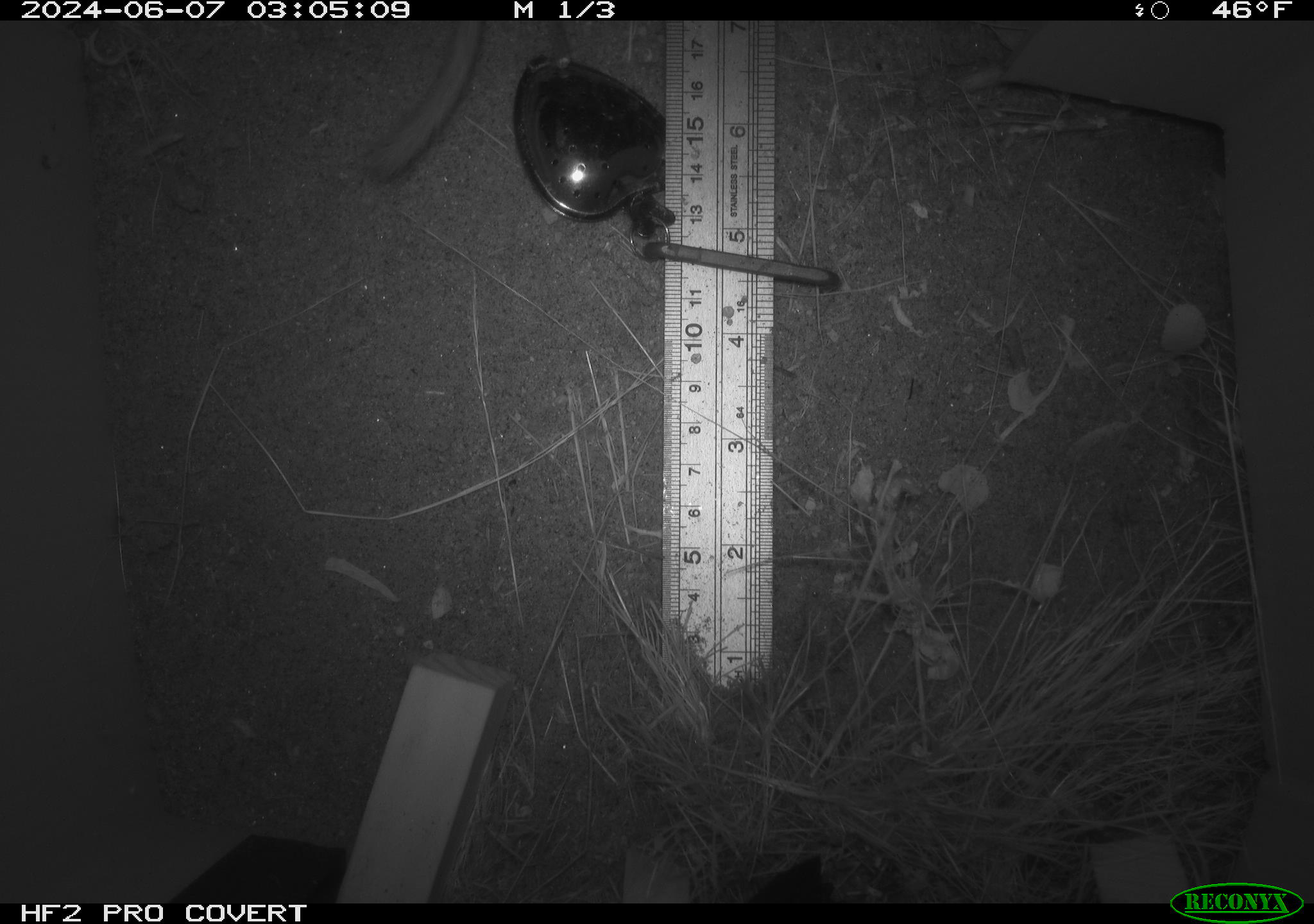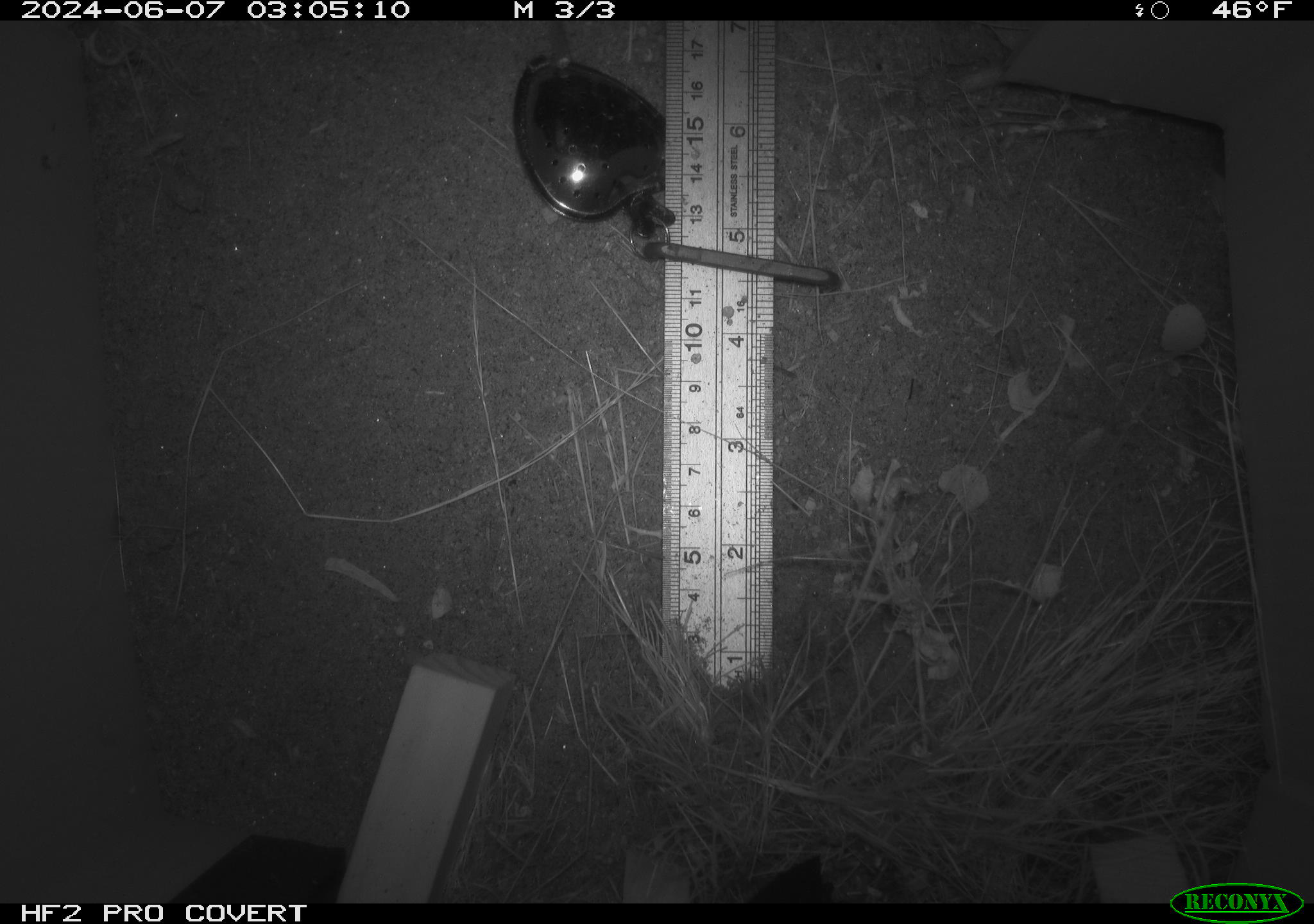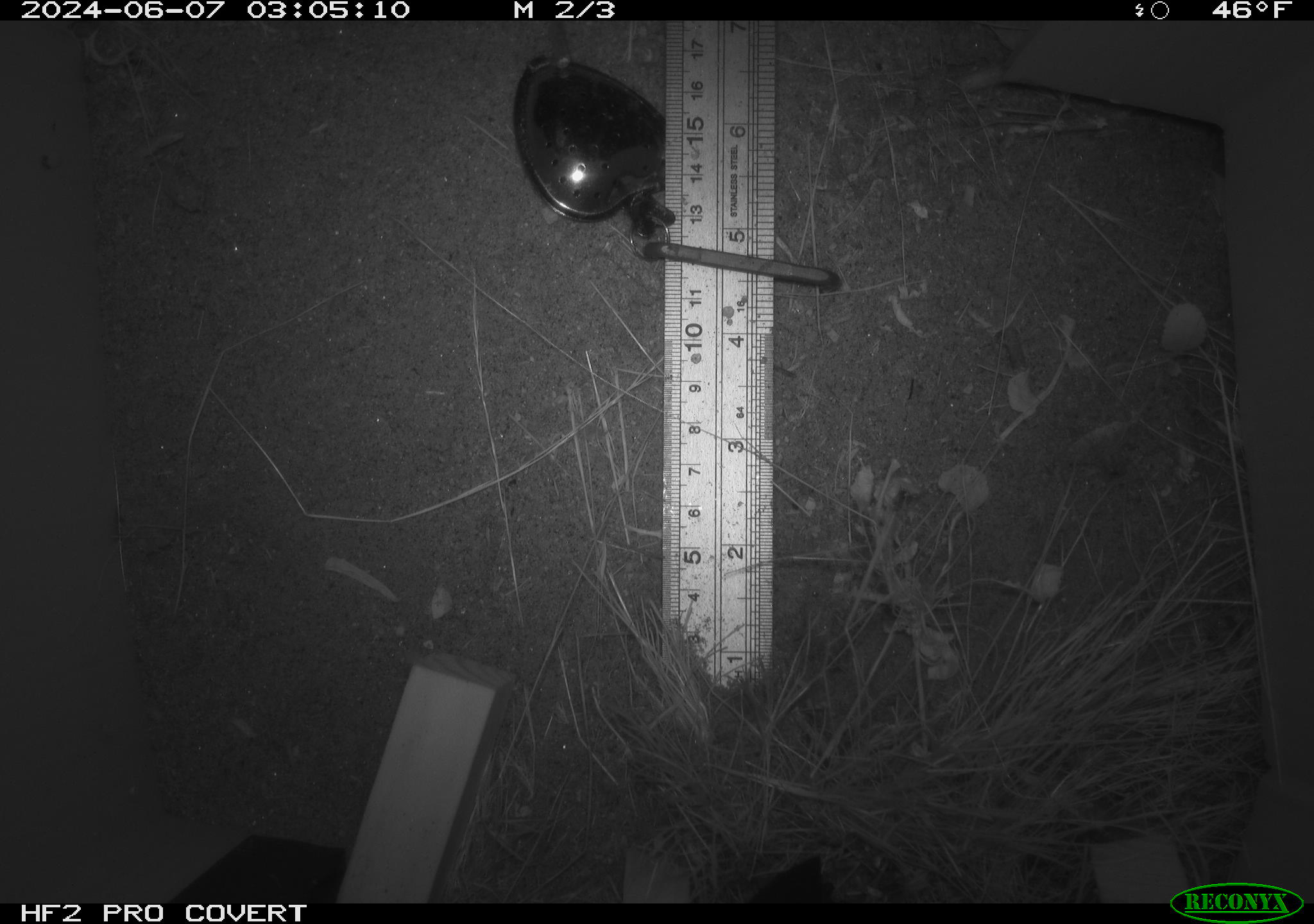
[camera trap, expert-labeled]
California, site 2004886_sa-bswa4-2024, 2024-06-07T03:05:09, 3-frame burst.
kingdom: Animalia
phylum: Chordata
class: Mammalia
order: Rodentia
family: Heteromyidae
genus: Dipodomys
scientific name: Dipodomys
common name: kangaroo rats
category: dipodomys species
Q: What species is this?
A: Dipodomys species (kangaroo rats) (Dipodomys).